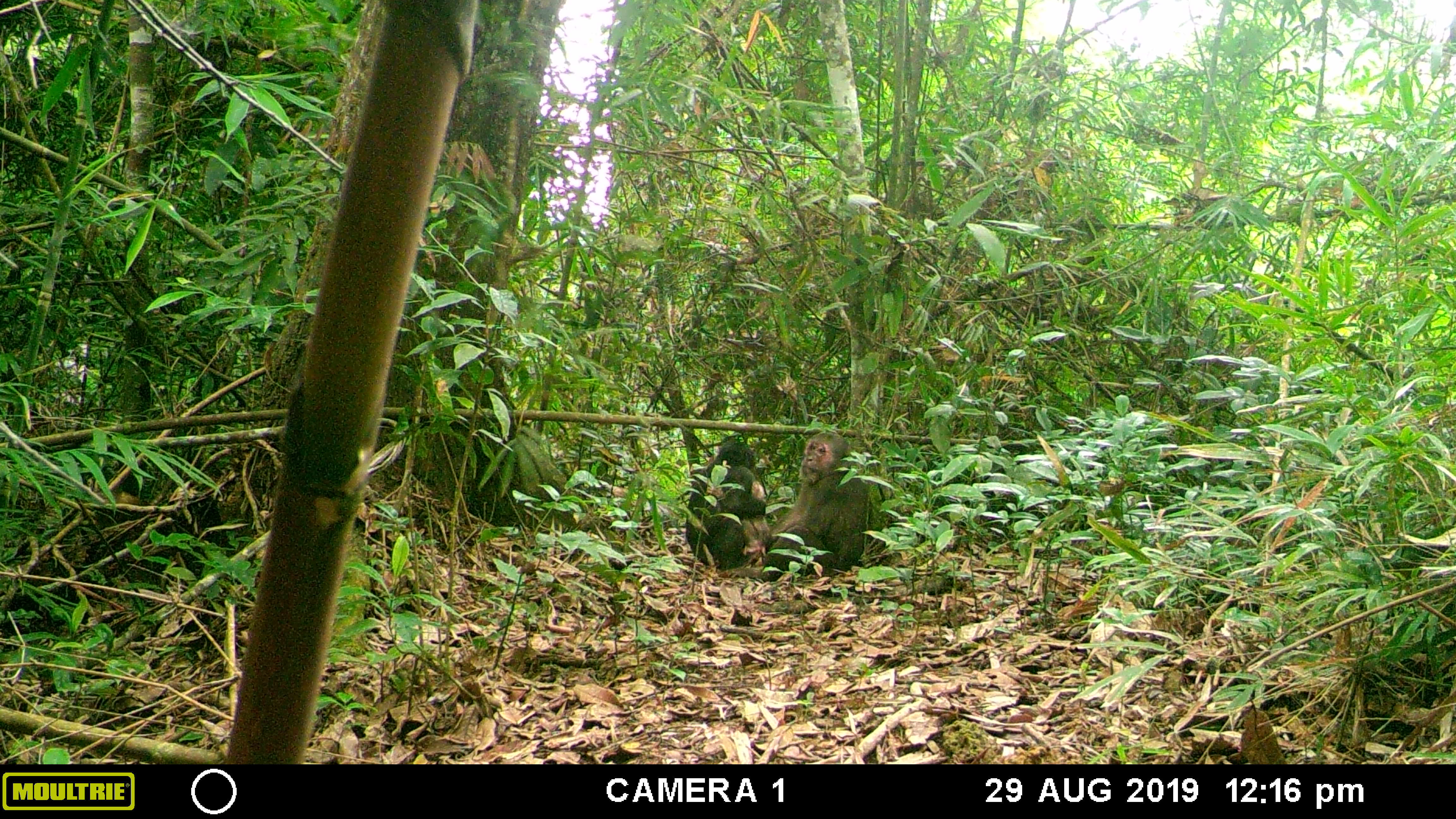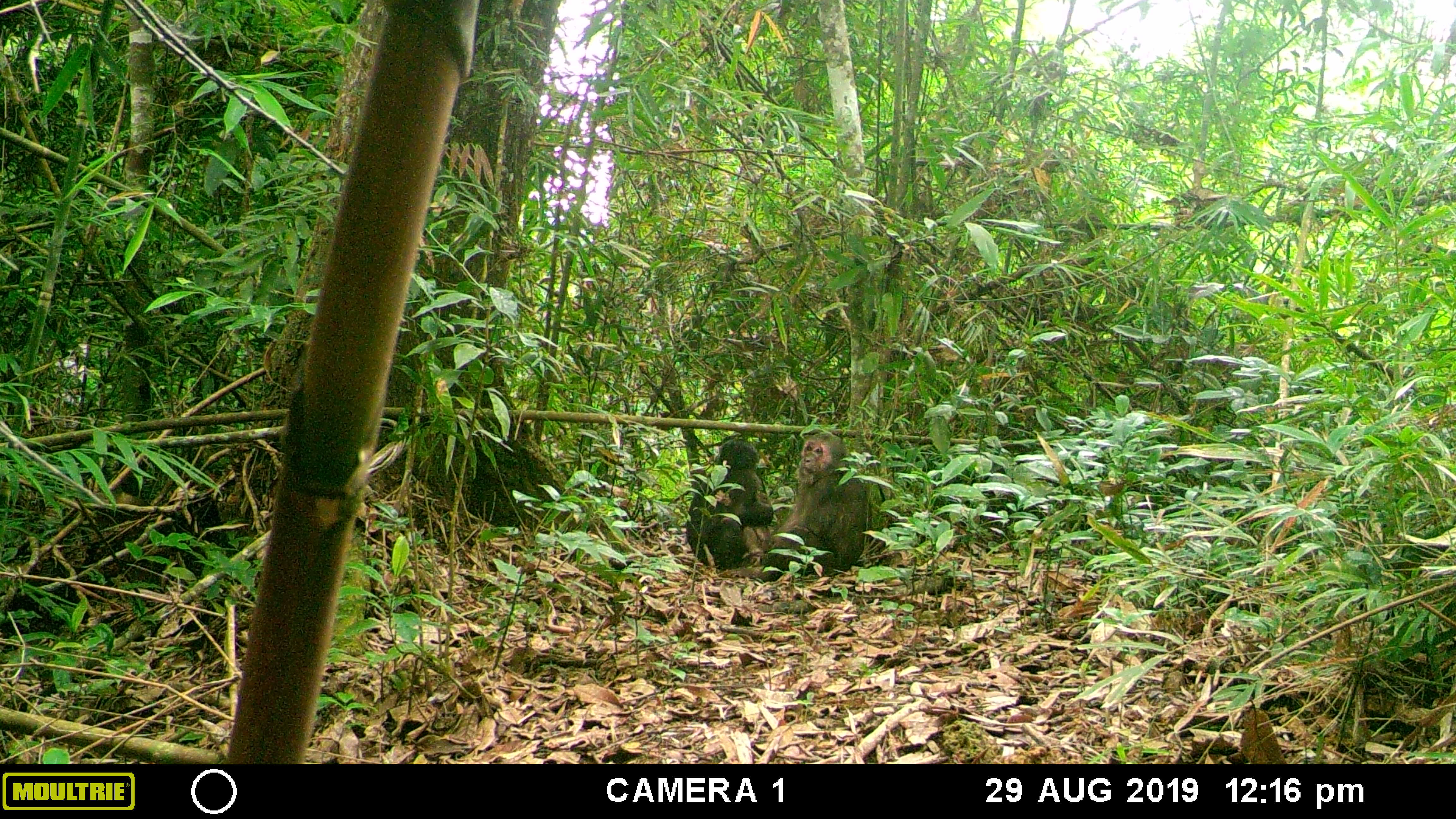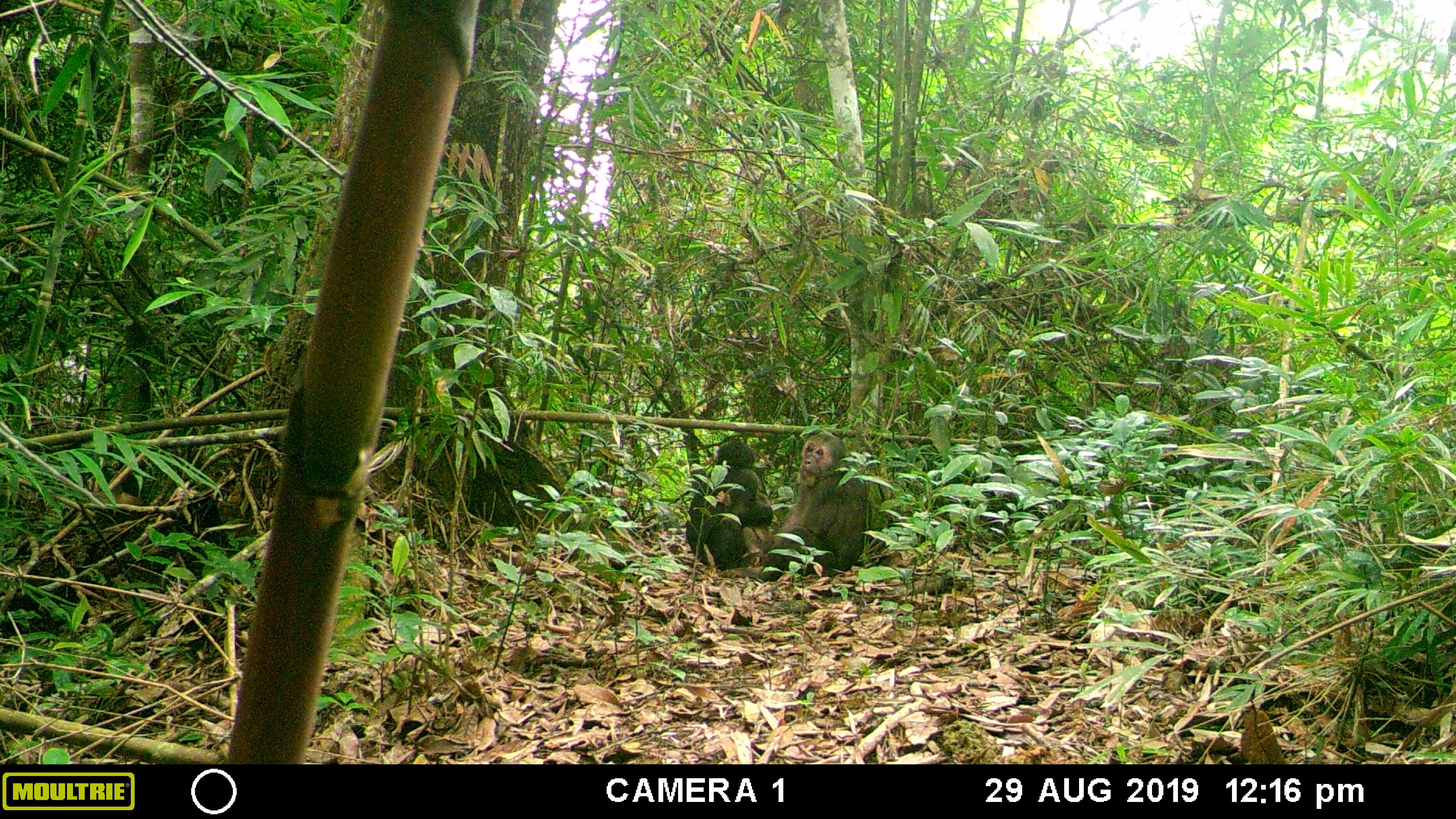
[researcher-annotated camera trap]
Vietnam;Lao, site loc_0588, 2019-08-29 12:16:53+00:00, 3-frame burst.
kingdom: Animalia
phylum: Chordata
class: Mammalia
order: Primates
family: Cercopithecidae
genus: Macaca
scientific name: Macaca arctoides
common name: stump-tailed macaque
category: stump tailed macaque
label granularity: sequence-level